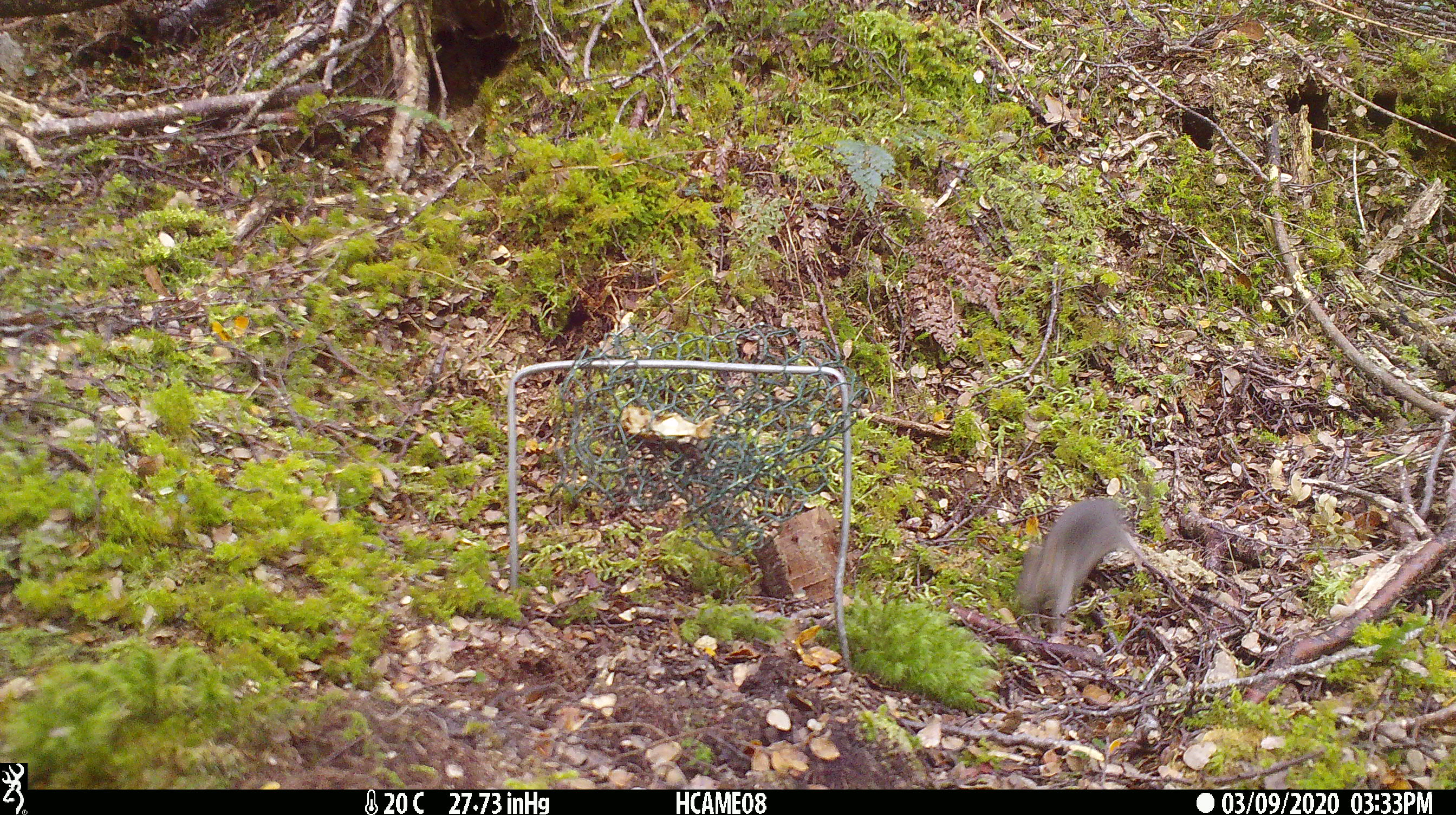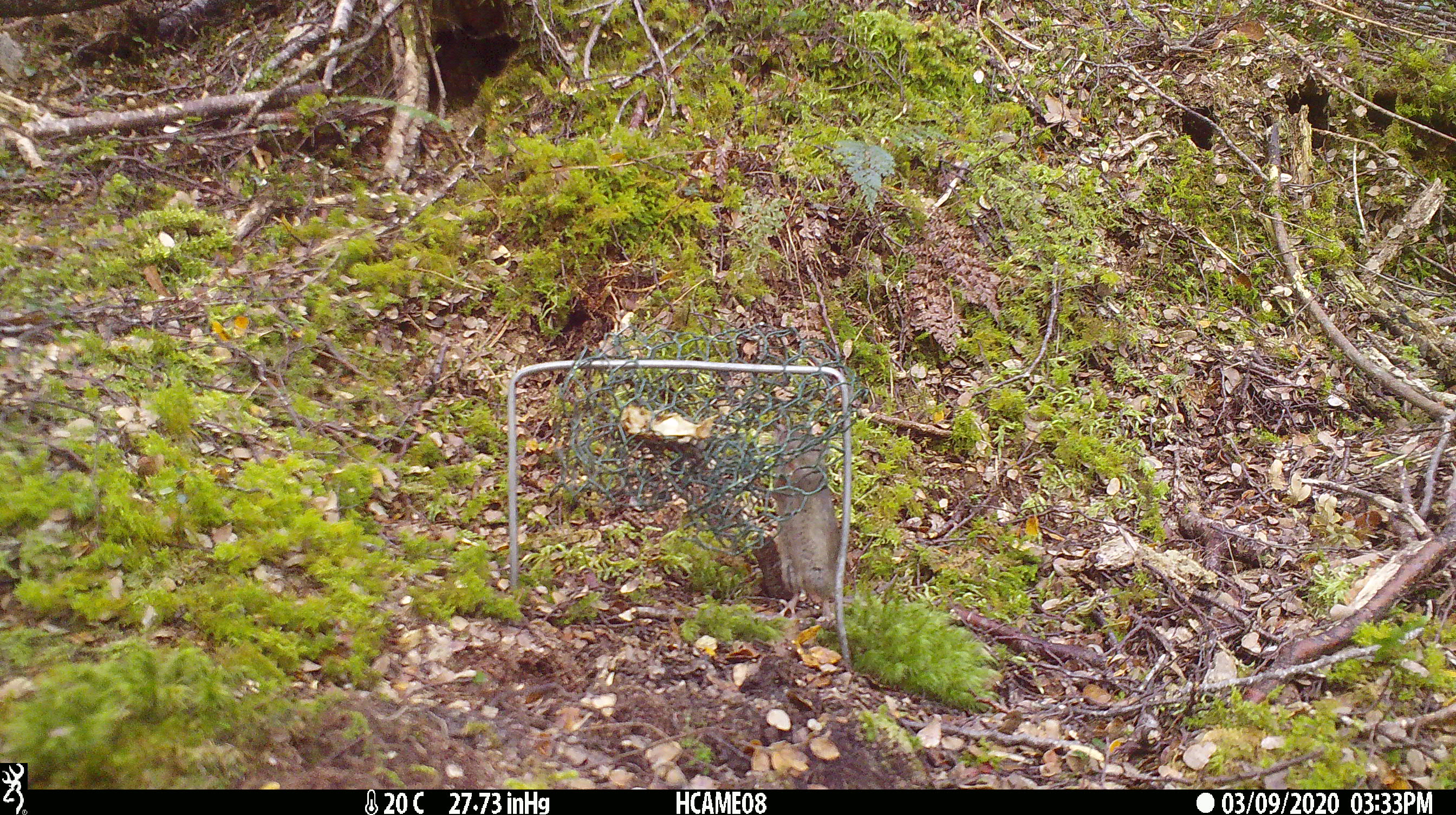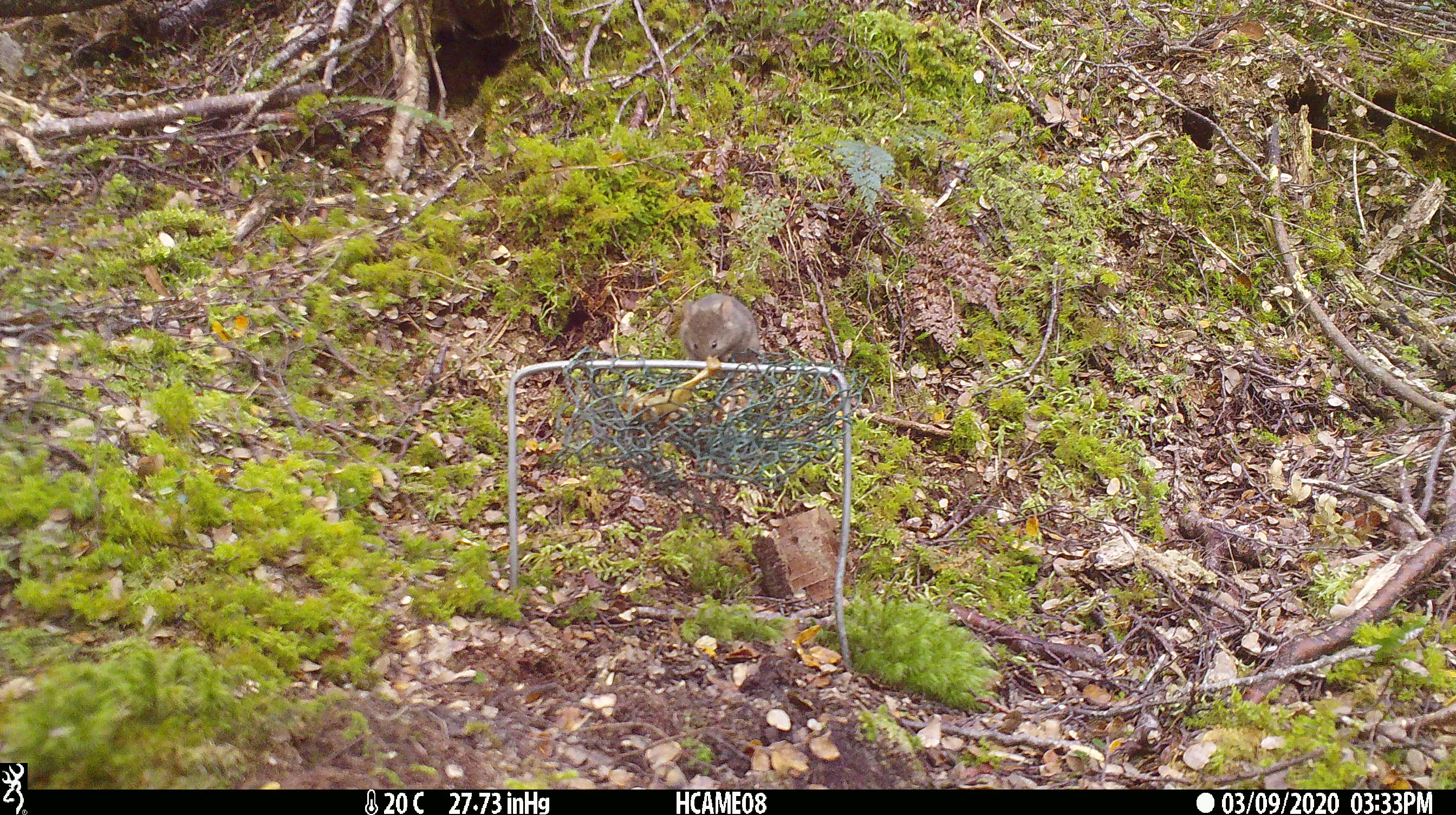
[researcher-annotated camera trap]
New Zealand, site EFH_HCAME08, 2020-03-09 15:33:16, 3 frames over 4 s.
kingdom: Animalia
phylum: Chordata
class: Mammalia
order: Rodentia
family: Muridae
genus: Mus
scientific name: Mus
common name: mouse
Mouse (Mus).